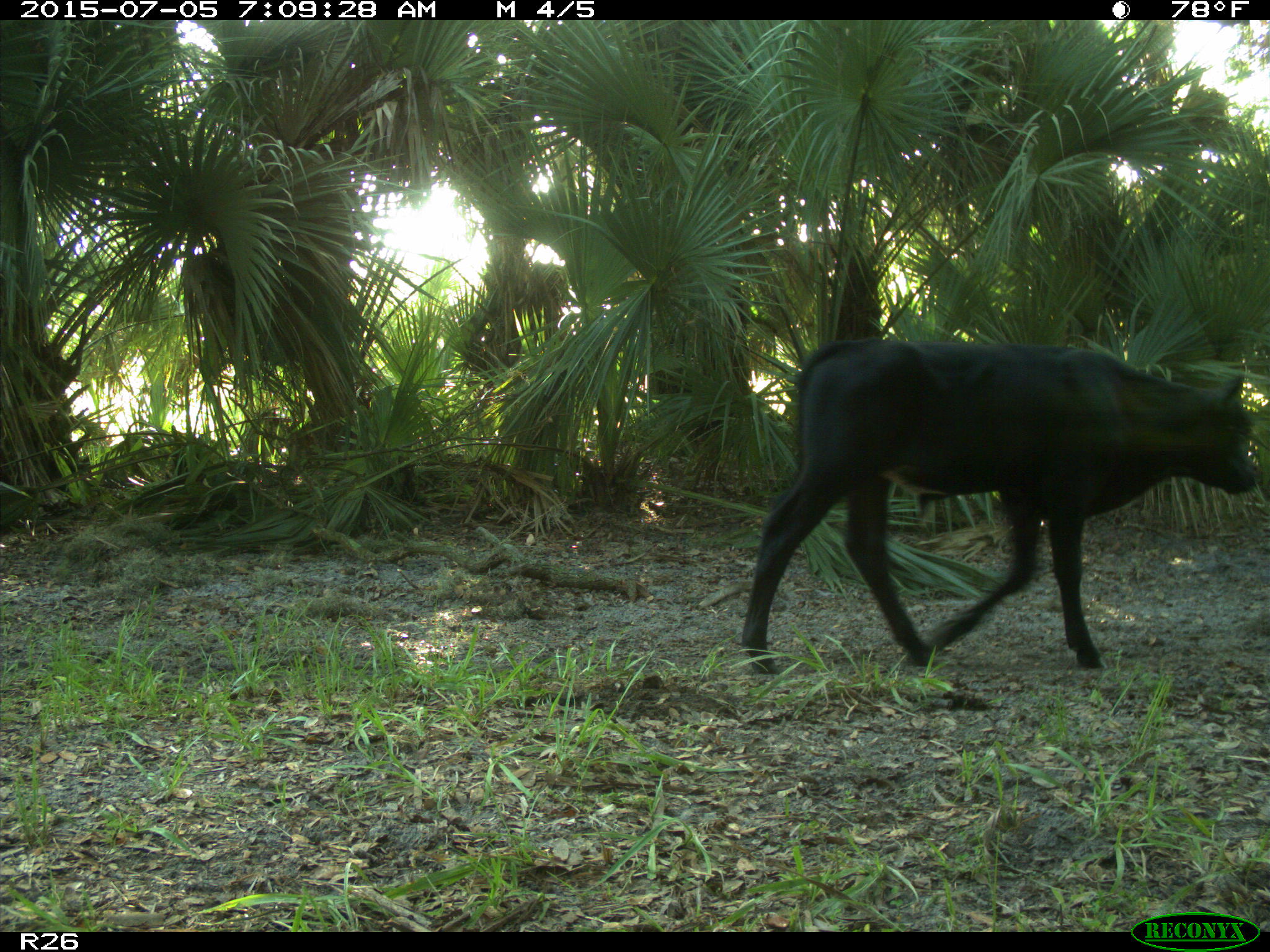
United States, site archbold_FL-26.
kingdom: Animalia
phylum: Chordata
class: Mammalia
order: Artiodactyla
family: Bovidae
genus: Bos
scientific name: Bos taurus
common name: domestic cow